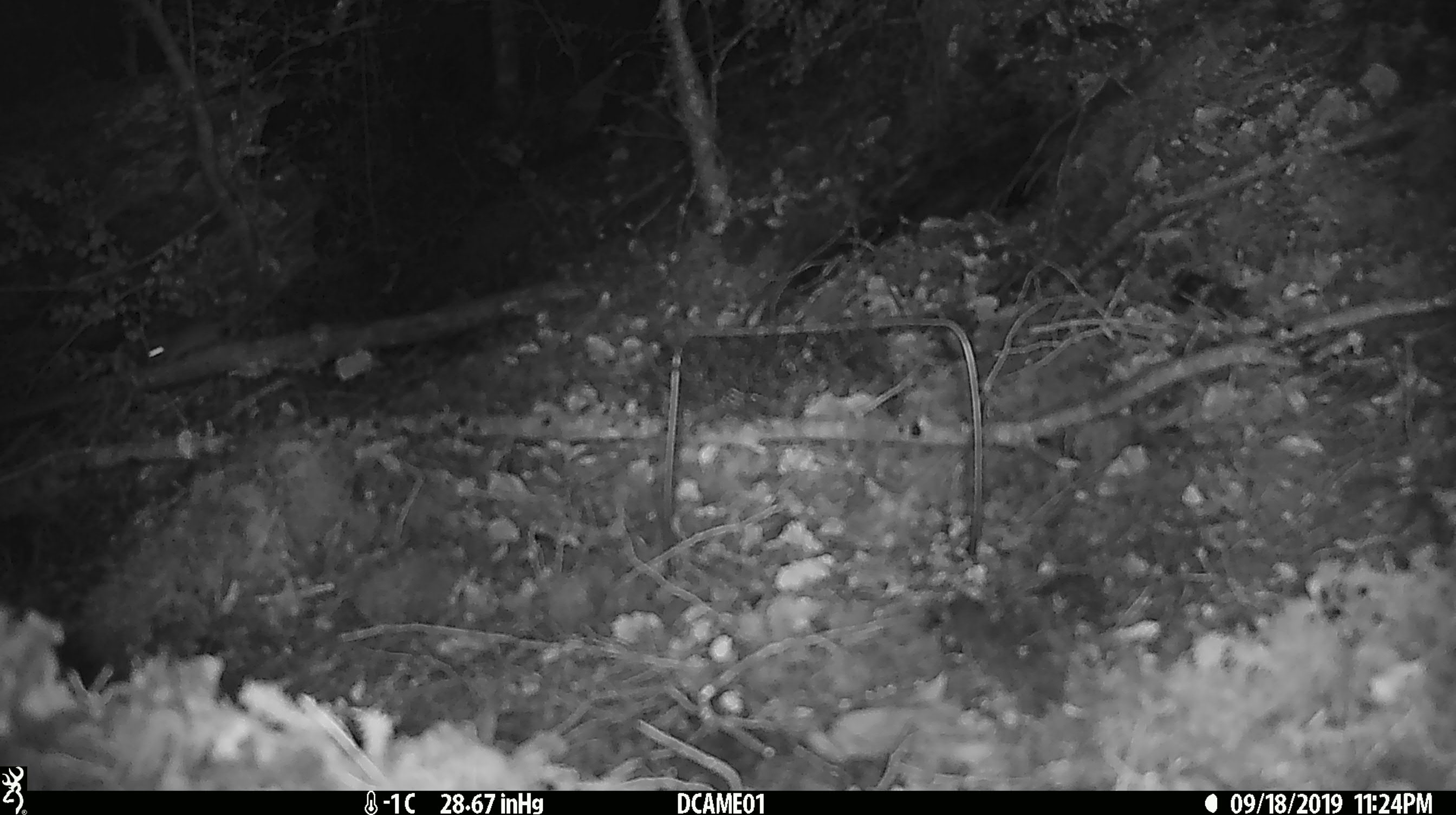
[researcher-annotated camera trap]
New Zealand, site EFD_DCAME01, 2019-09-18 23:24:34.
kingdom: Animalia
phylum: Chordata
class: Mammalia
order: Rodentia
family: Muridae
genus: Mus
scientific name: Mus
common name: mouse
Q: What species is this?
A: Mouse (Mus).